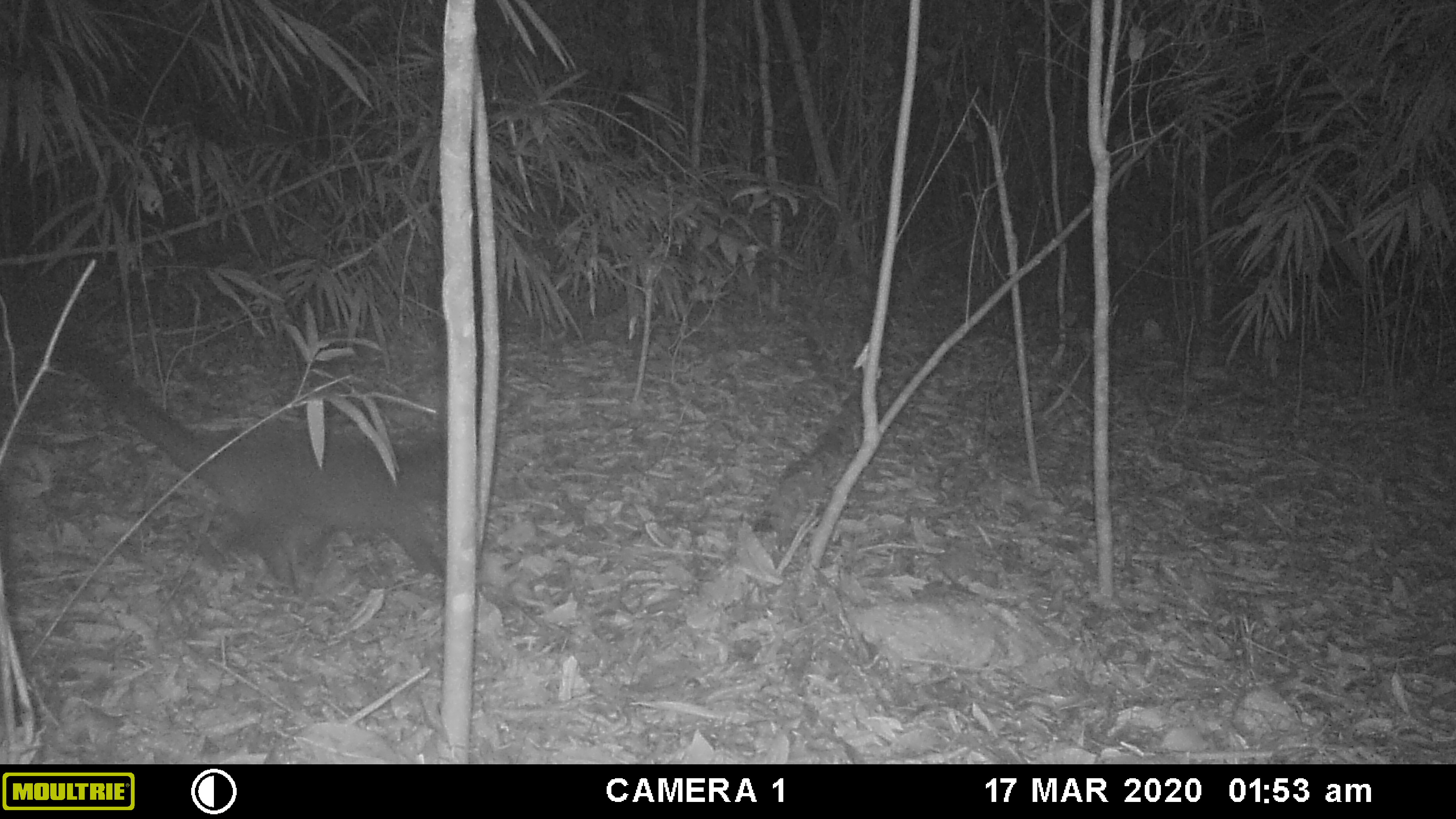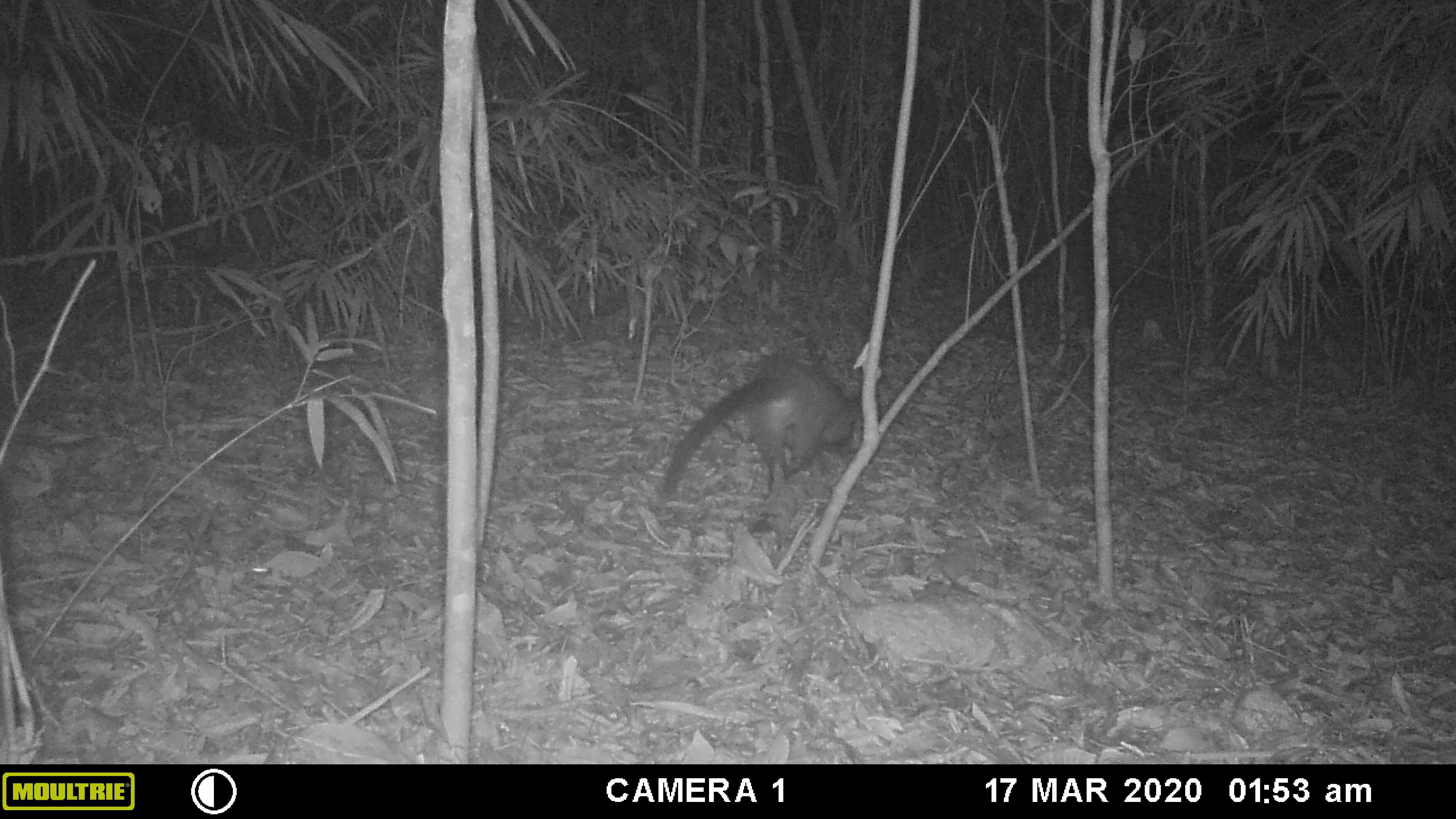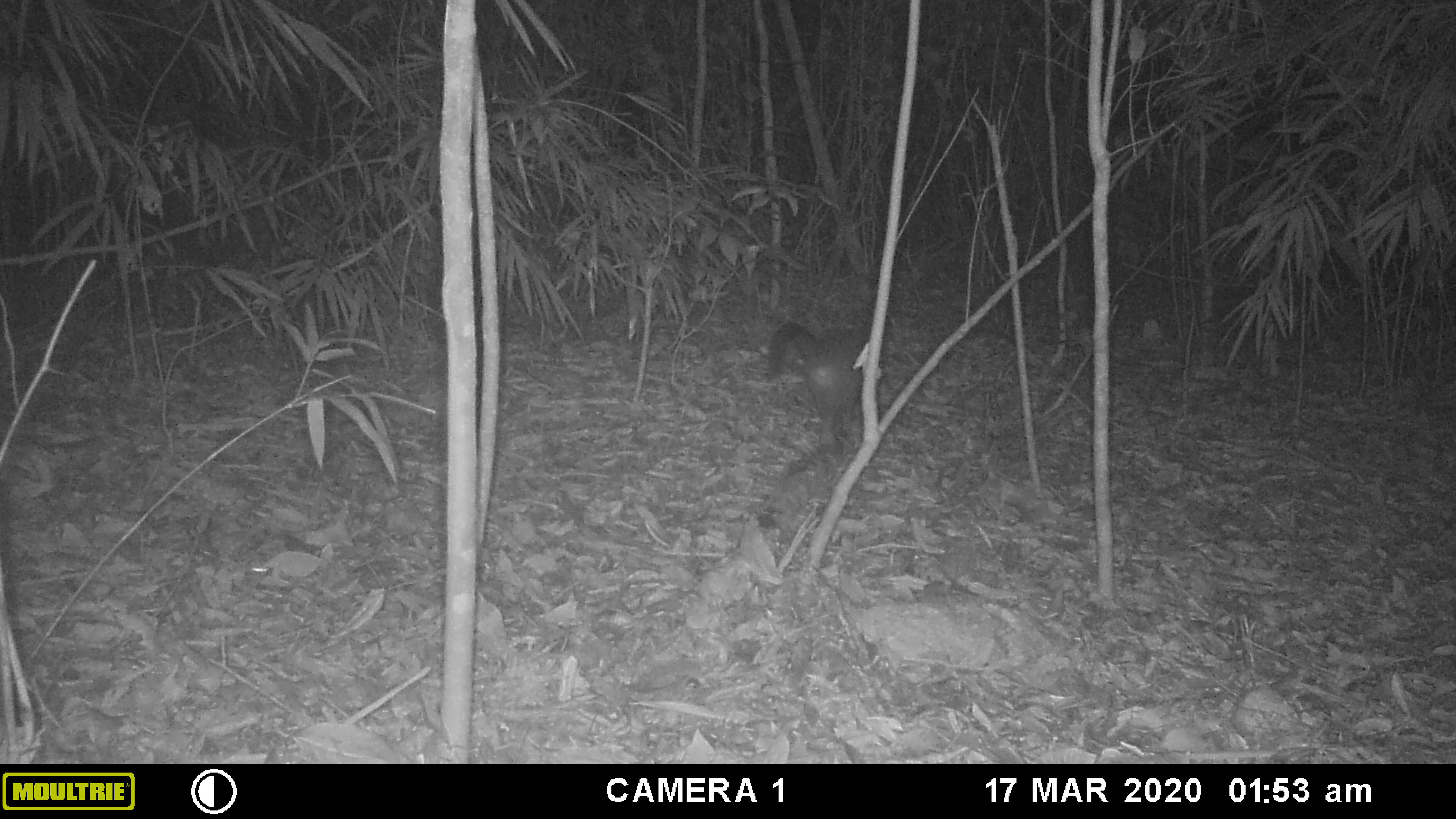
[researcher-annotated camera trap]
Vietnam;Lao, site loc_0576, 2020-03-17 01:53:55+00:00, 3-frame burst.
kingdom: Animalia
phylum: Chordata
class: Mammalia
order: Carnivora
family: Viverridae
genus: Paguma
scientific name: Paguma larvata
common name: masked palm civet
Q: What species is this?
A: Masked palm civet (Paguma larvata).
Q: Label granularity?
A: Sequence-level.